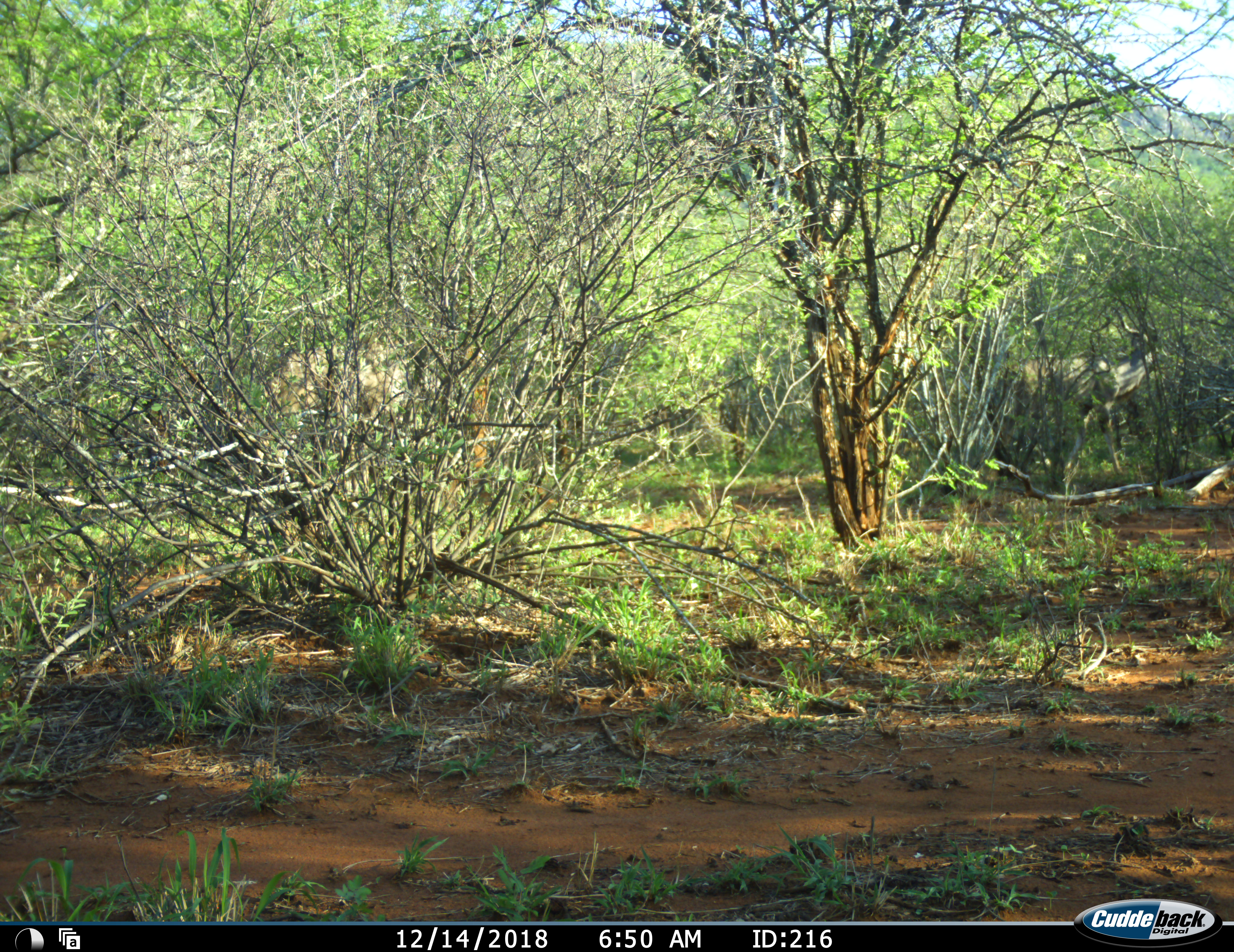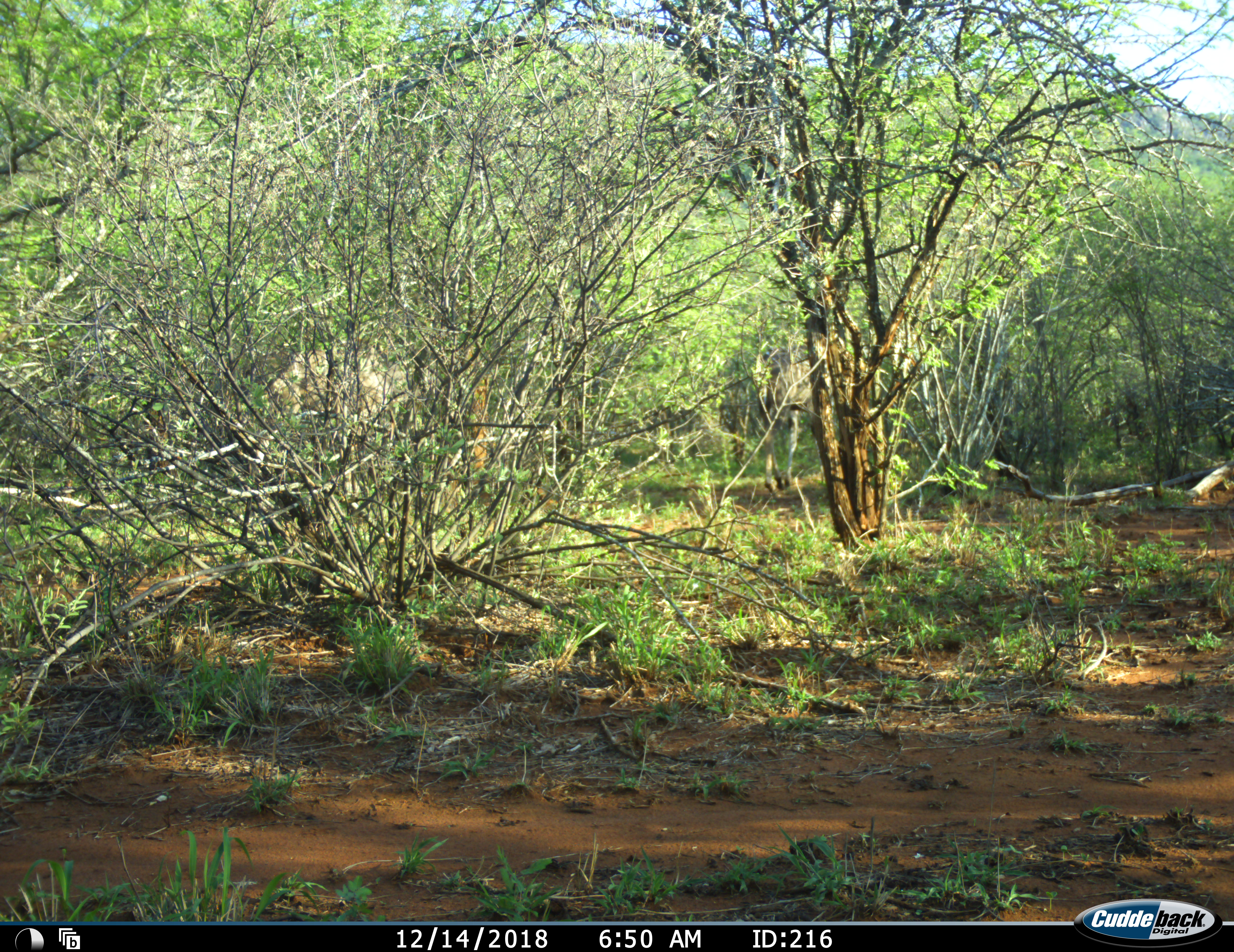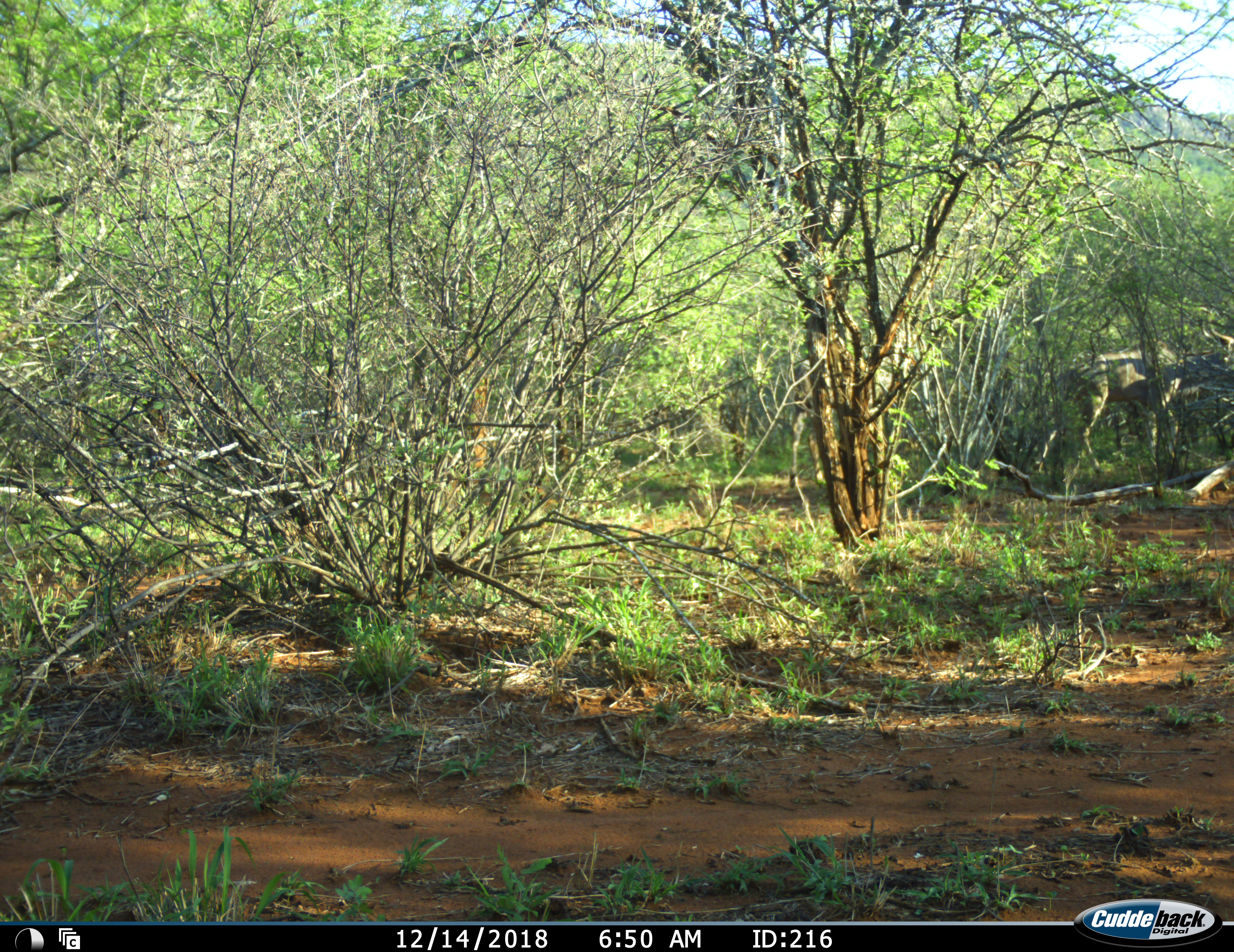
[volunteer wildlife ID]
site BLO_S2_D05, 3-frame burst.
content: unidentified animal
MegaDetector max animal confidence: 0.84